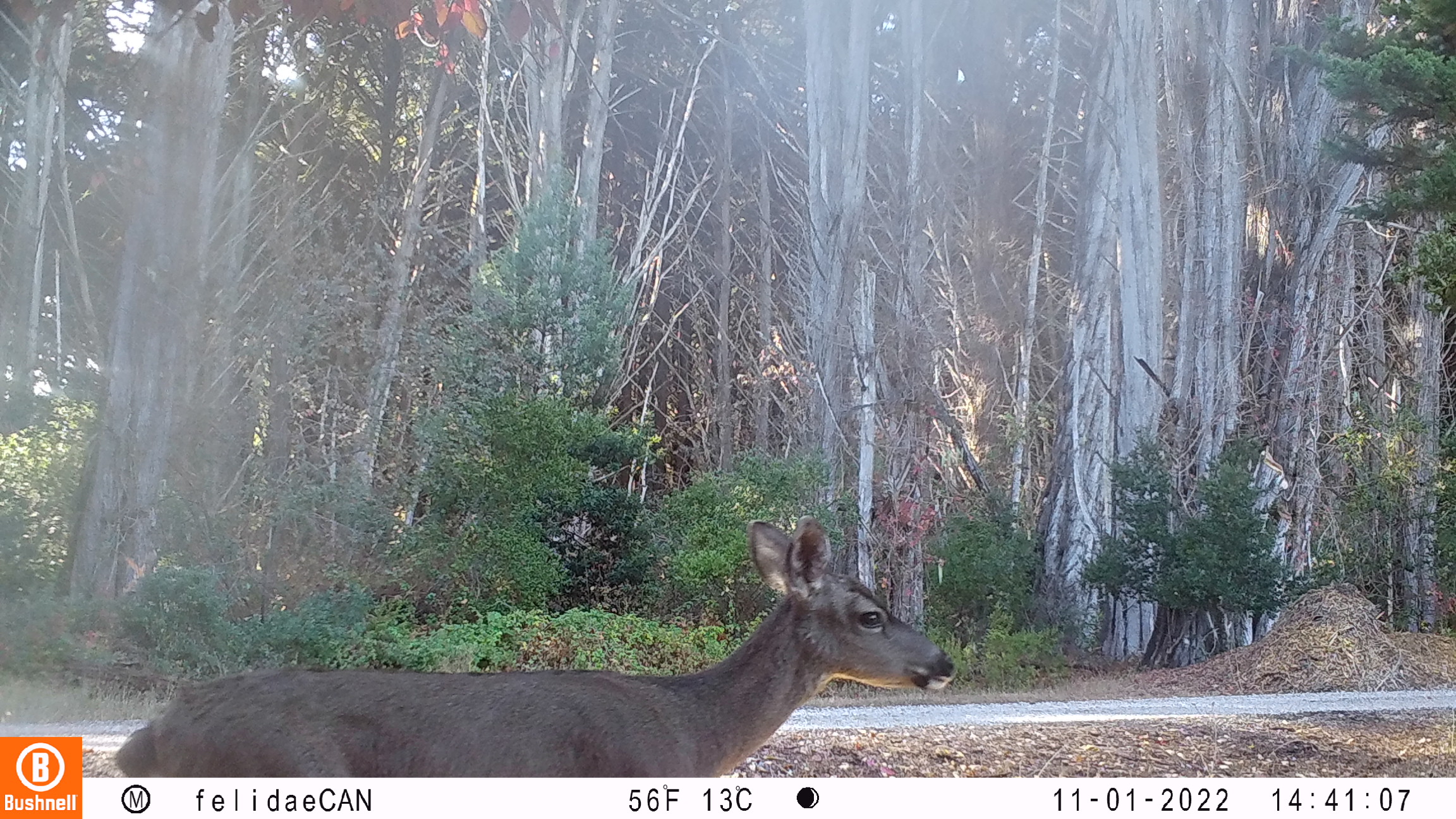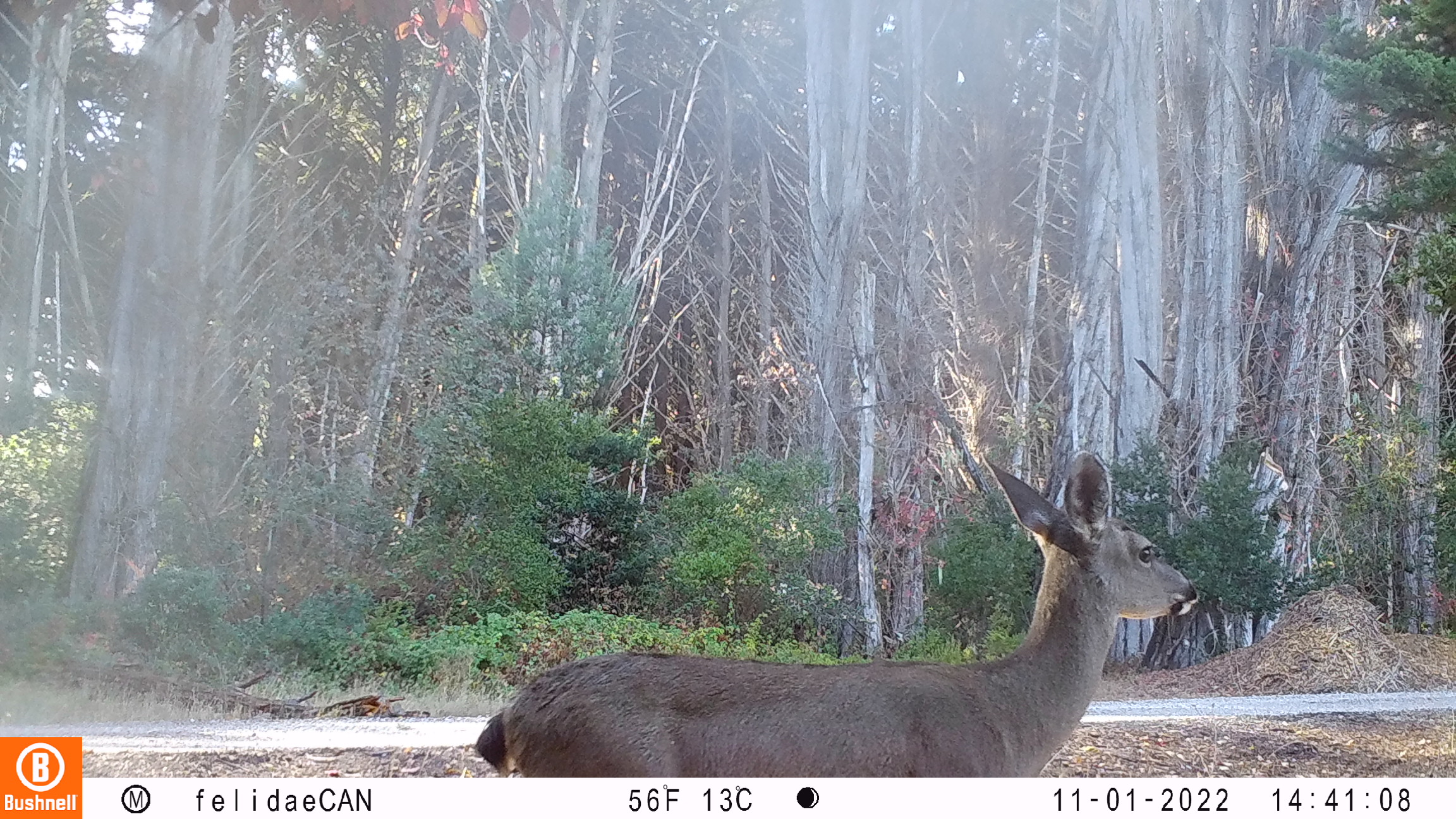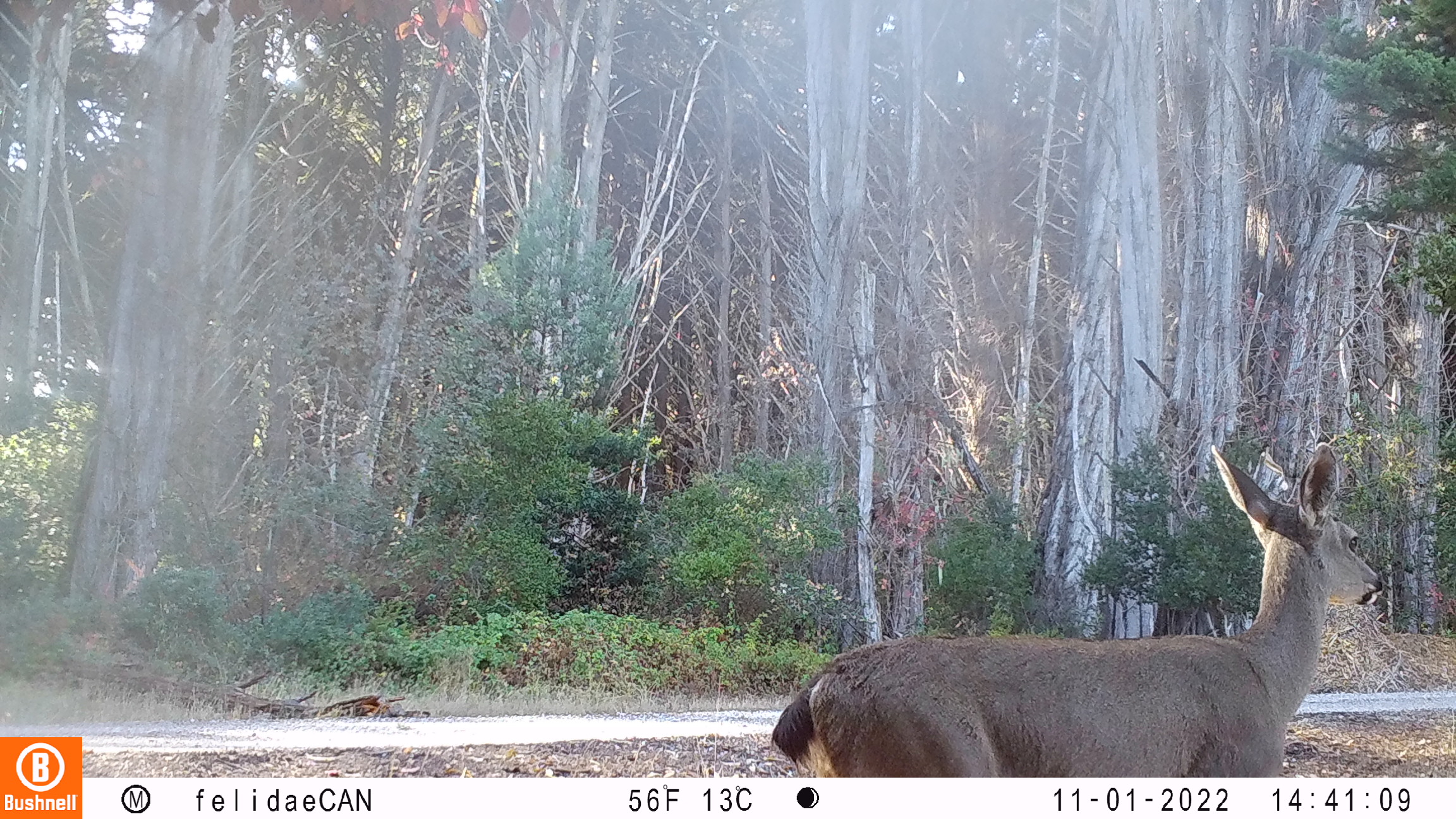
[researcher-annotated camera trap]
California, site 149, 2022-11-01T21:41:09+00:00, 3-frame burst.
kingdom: Animalia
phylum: Chordata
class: Mammalia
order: Artiodactyla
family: Cervidae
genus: Odocoileus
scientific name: Odocoileus hemionus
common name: mule deer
Mule deer (Odocoileus hemionus).